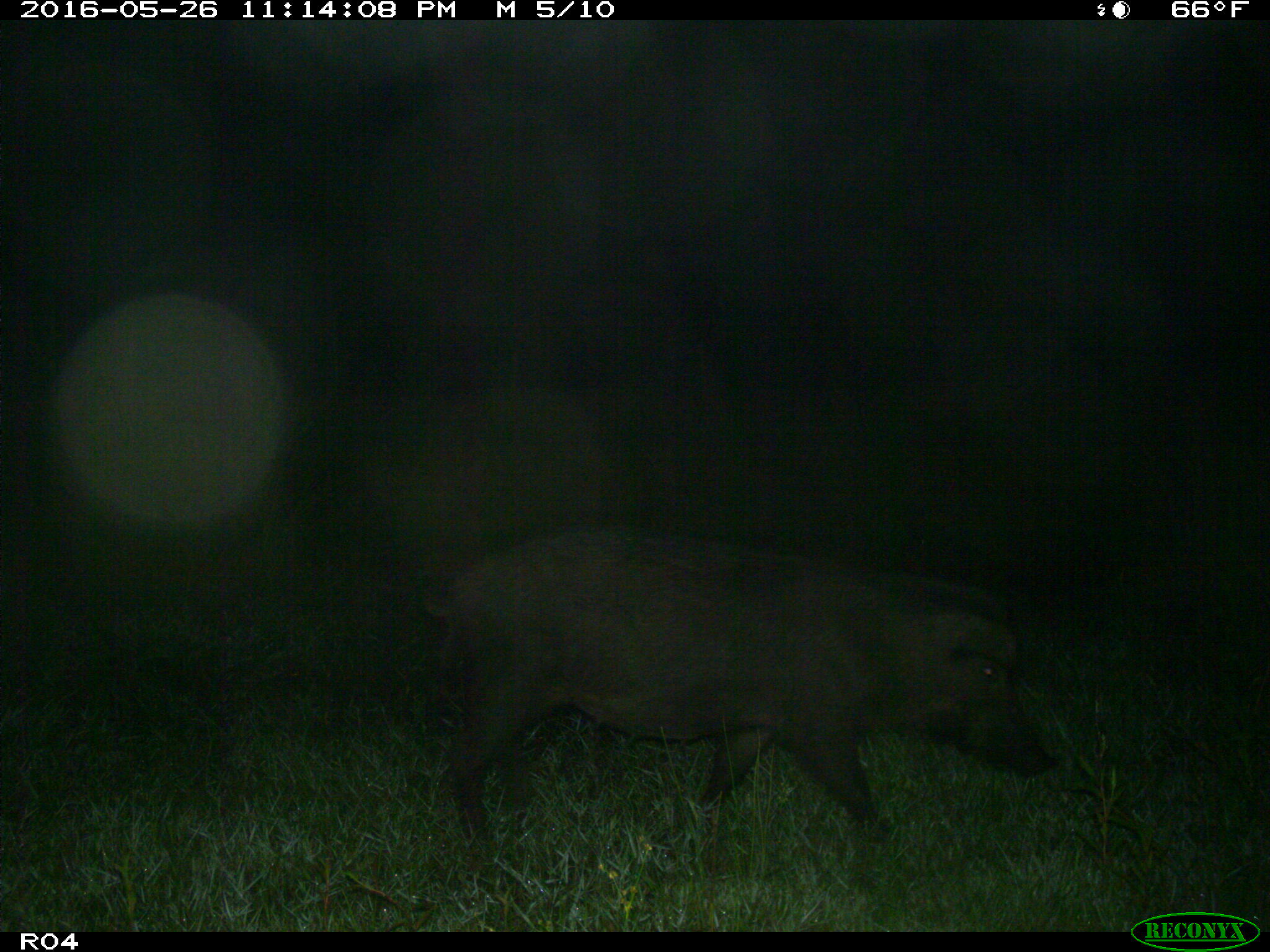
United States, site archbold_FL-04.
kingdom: Animalia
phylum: Chordata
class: Mammalia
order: Artiodactyla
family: Suidae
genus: Sus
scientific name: Sus scrofa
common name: wild boar